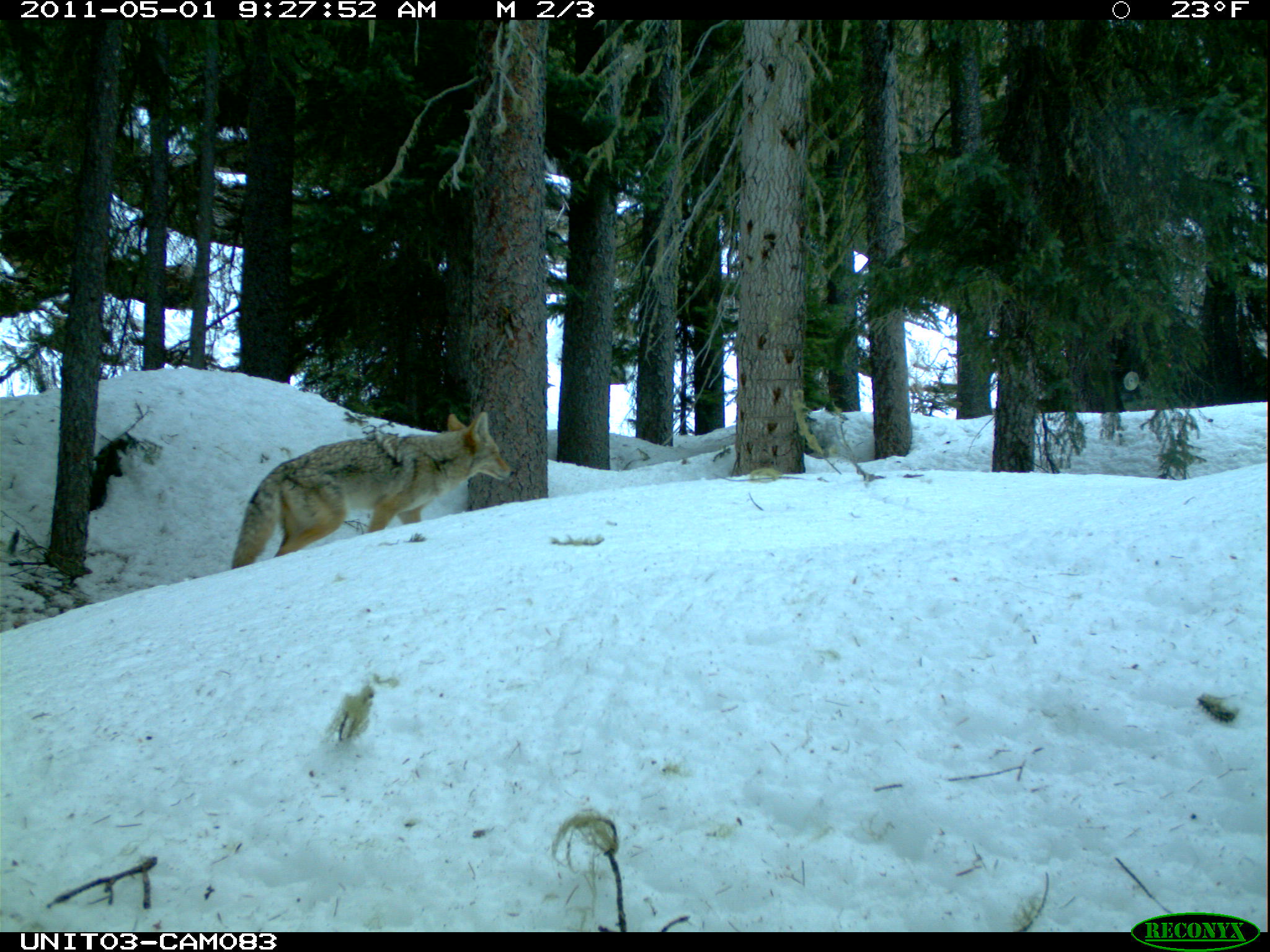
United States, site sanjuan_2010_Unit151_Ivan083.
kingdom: Animalia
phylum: Chordata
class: Mammalia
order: Carnivora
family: Canidae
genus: Canis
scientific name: Canis latrans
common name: coyote